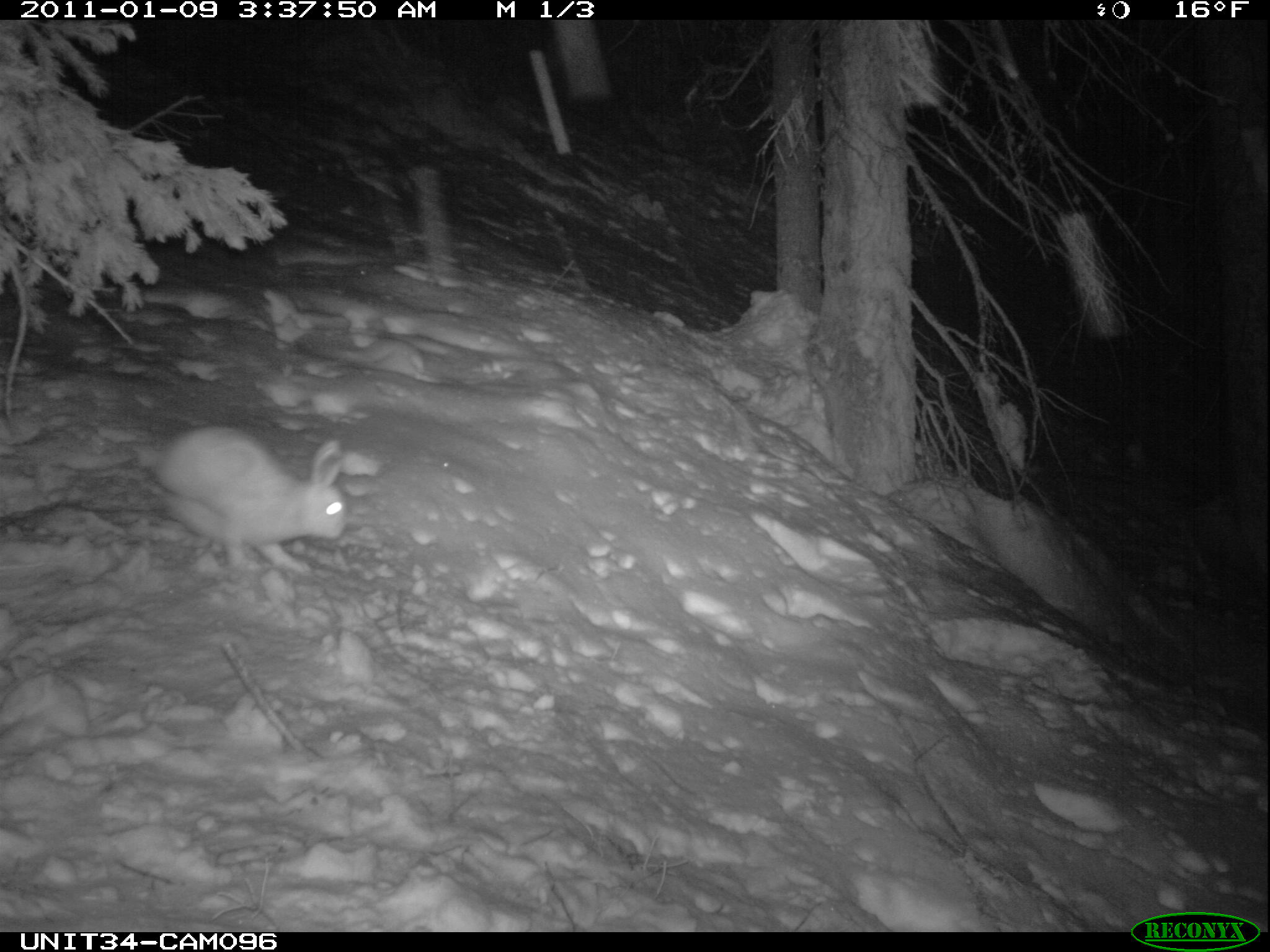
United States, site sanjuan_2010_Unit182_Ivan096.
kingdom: Animalia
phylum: Chordata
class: Mammalia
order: Lagomorpha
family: Leporidae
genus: Lepus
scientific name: Lepus americanus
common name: snowshoe hare